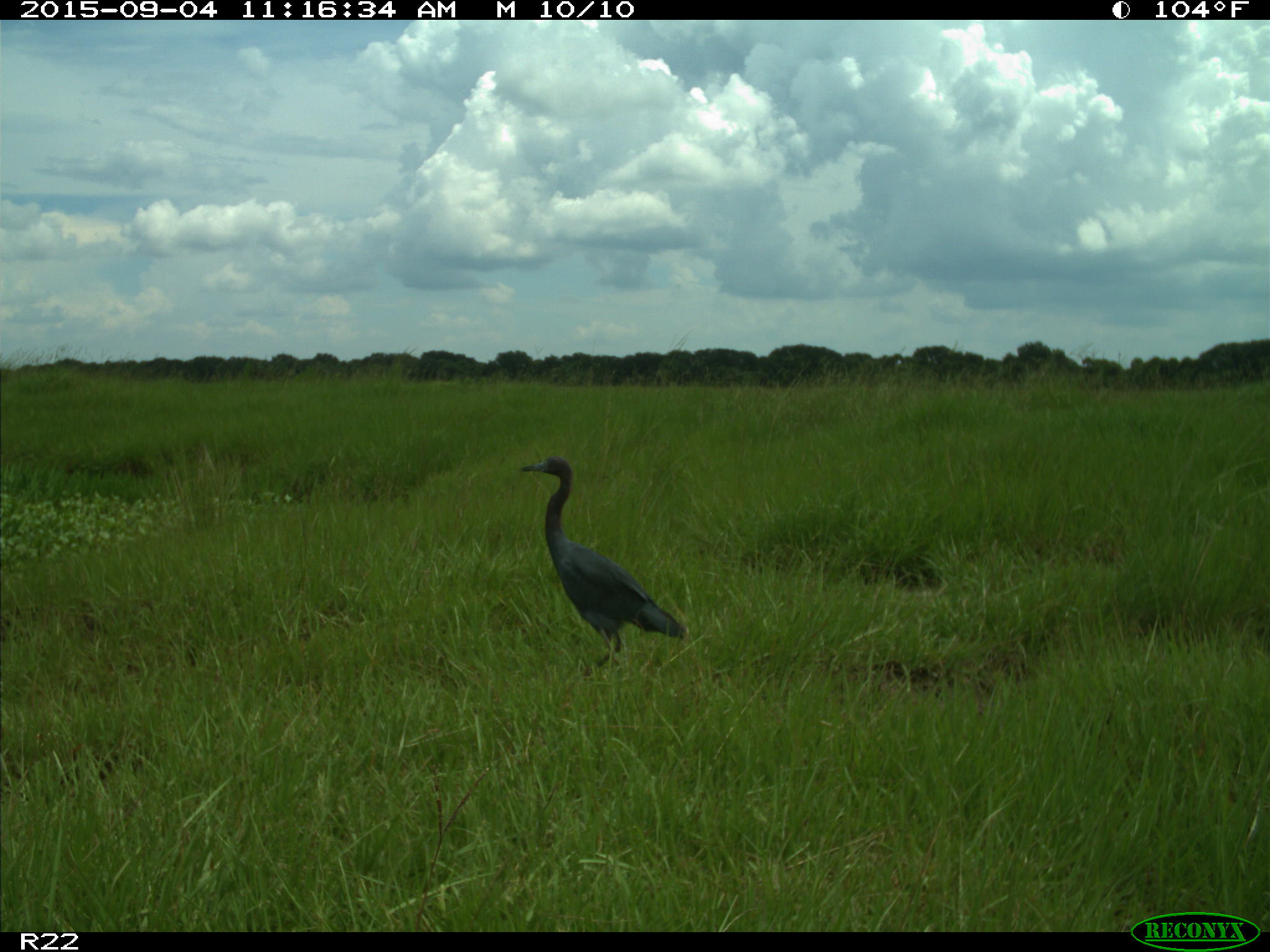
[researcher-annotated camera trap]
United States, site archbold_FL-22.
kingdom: Animalia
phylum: Chordata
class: Aves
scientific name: Aves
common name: birds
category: unidentified bird